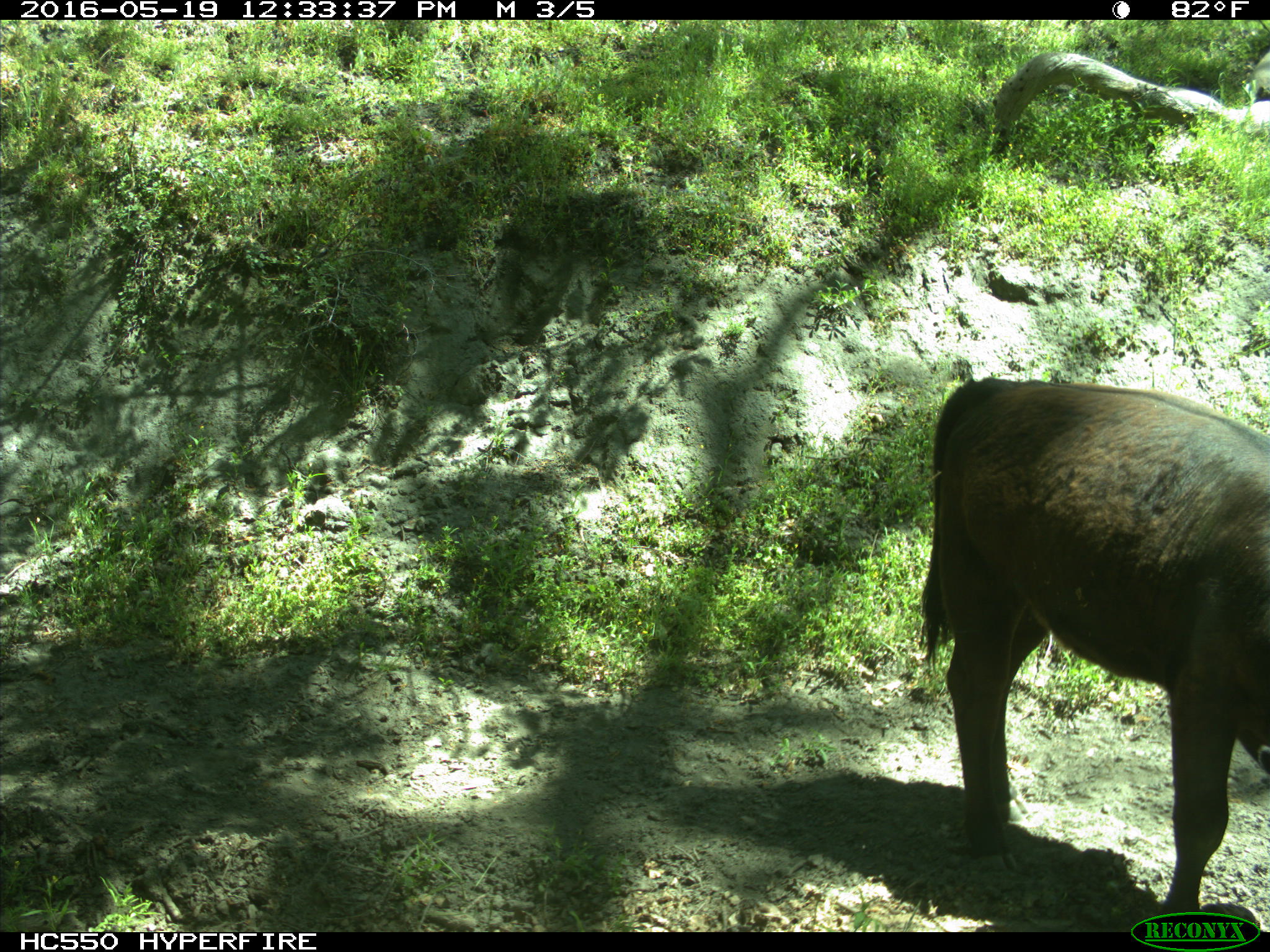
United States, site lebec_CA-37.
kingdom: Animalia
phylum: Chordata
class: Mammalia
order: Artiodactyla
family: Bovidae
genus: Bos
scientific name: Bos taurus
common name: domestic cow